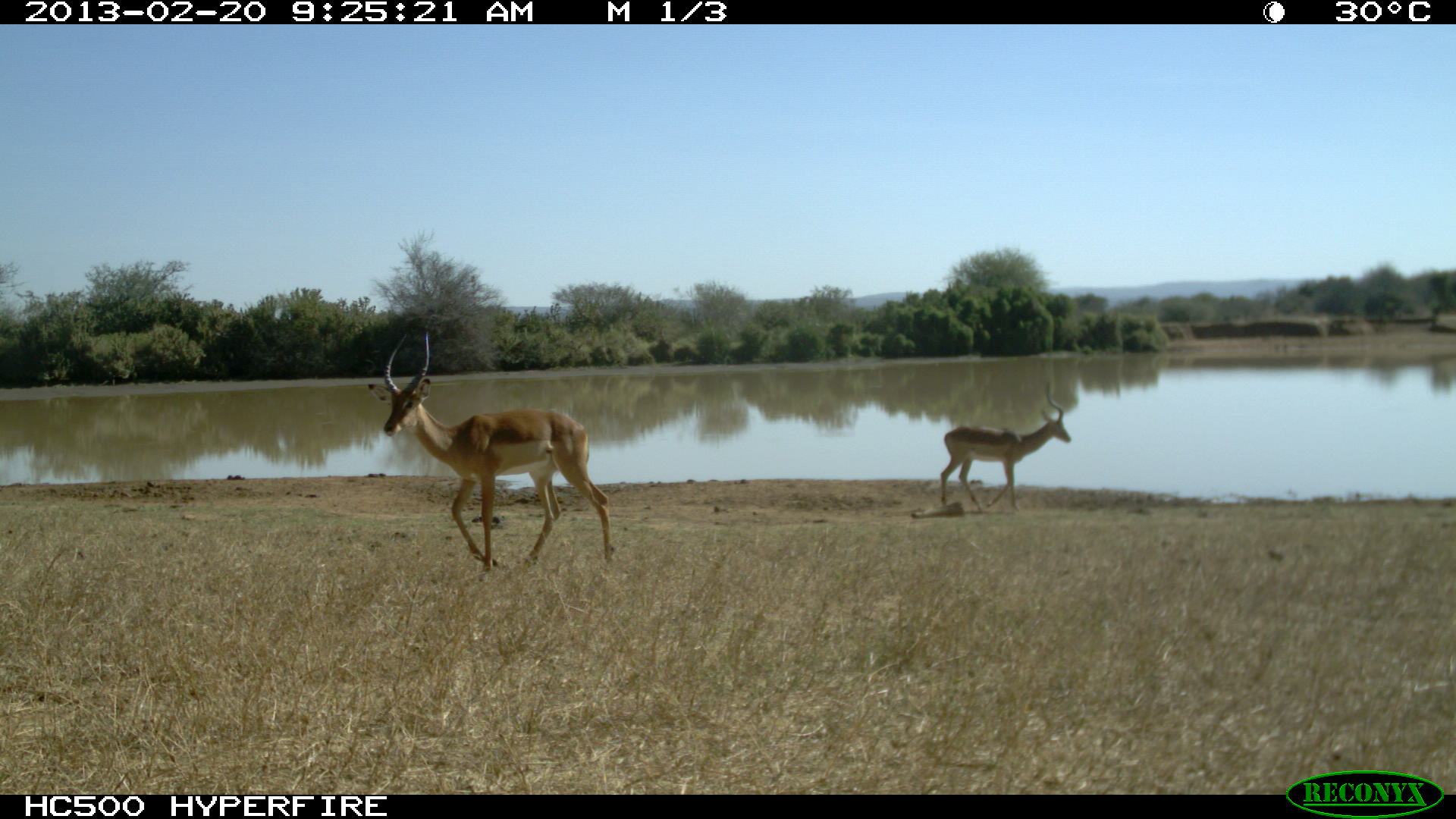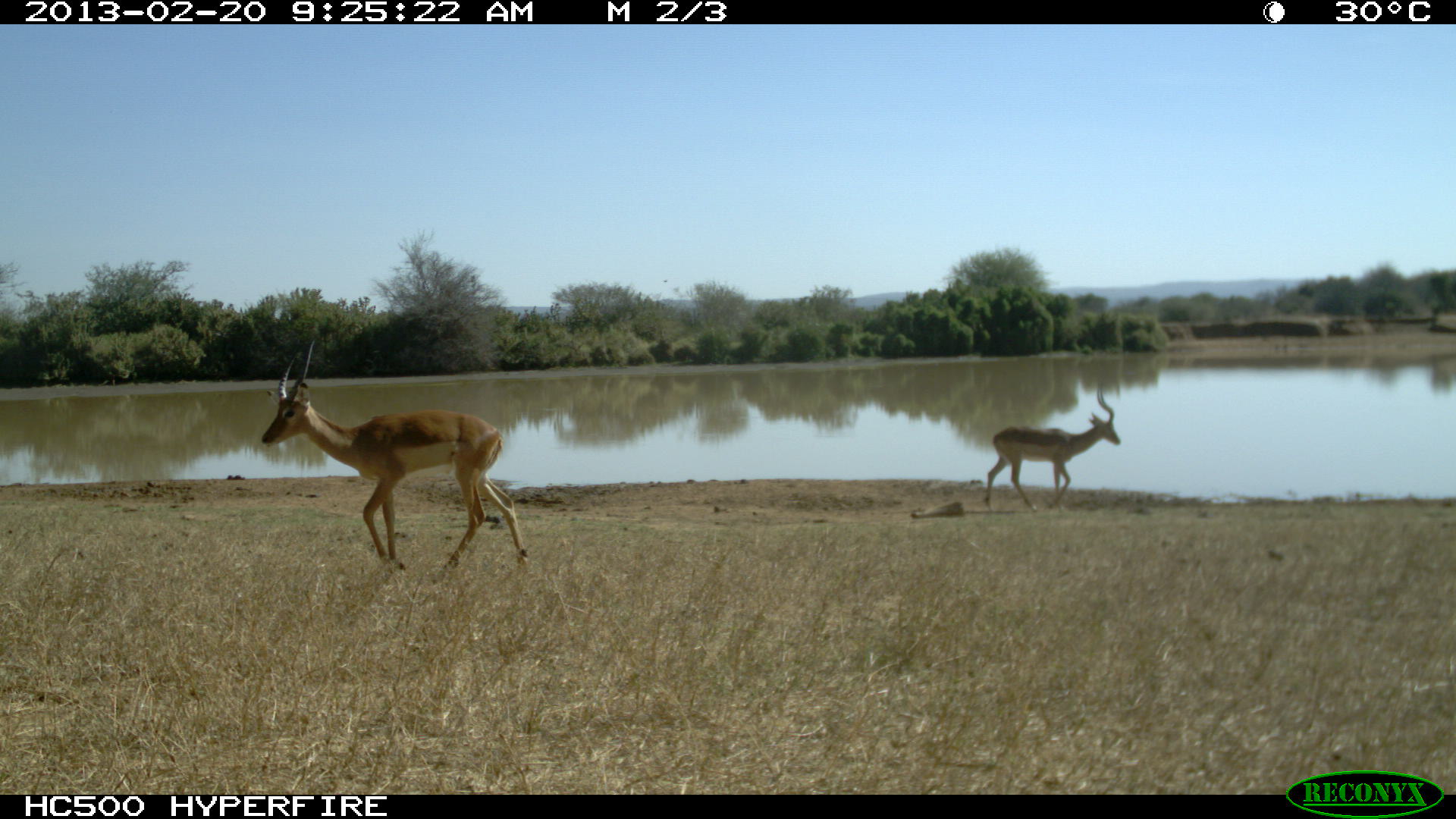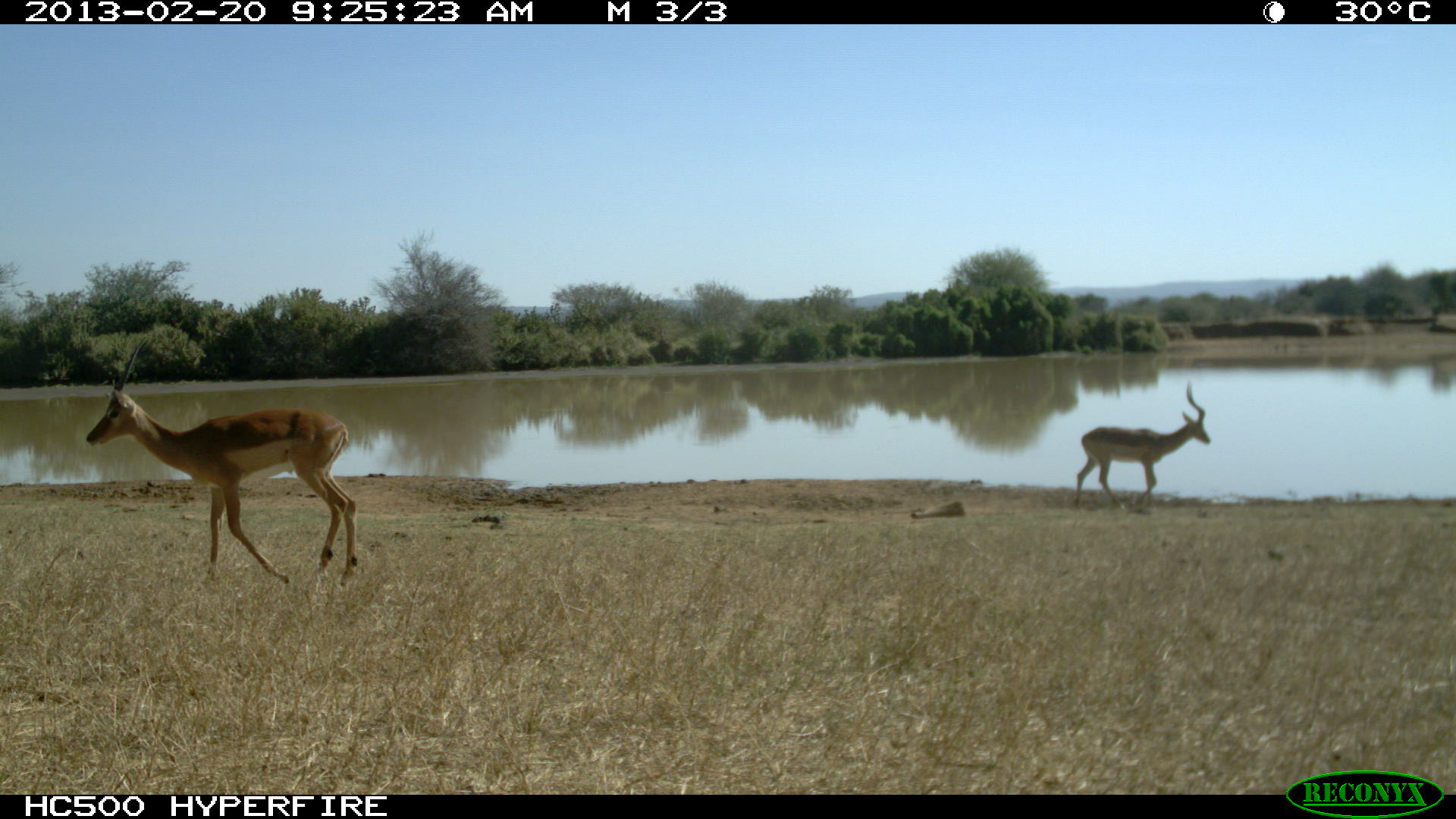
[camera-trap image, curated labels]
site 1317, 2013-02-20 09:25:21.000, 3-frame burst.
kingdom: Animalia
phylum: Chordata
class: Mammalia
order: Artiodactyla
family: Bovidae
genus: Aepyceros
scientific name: Aepyceros melampus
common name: impala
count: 2